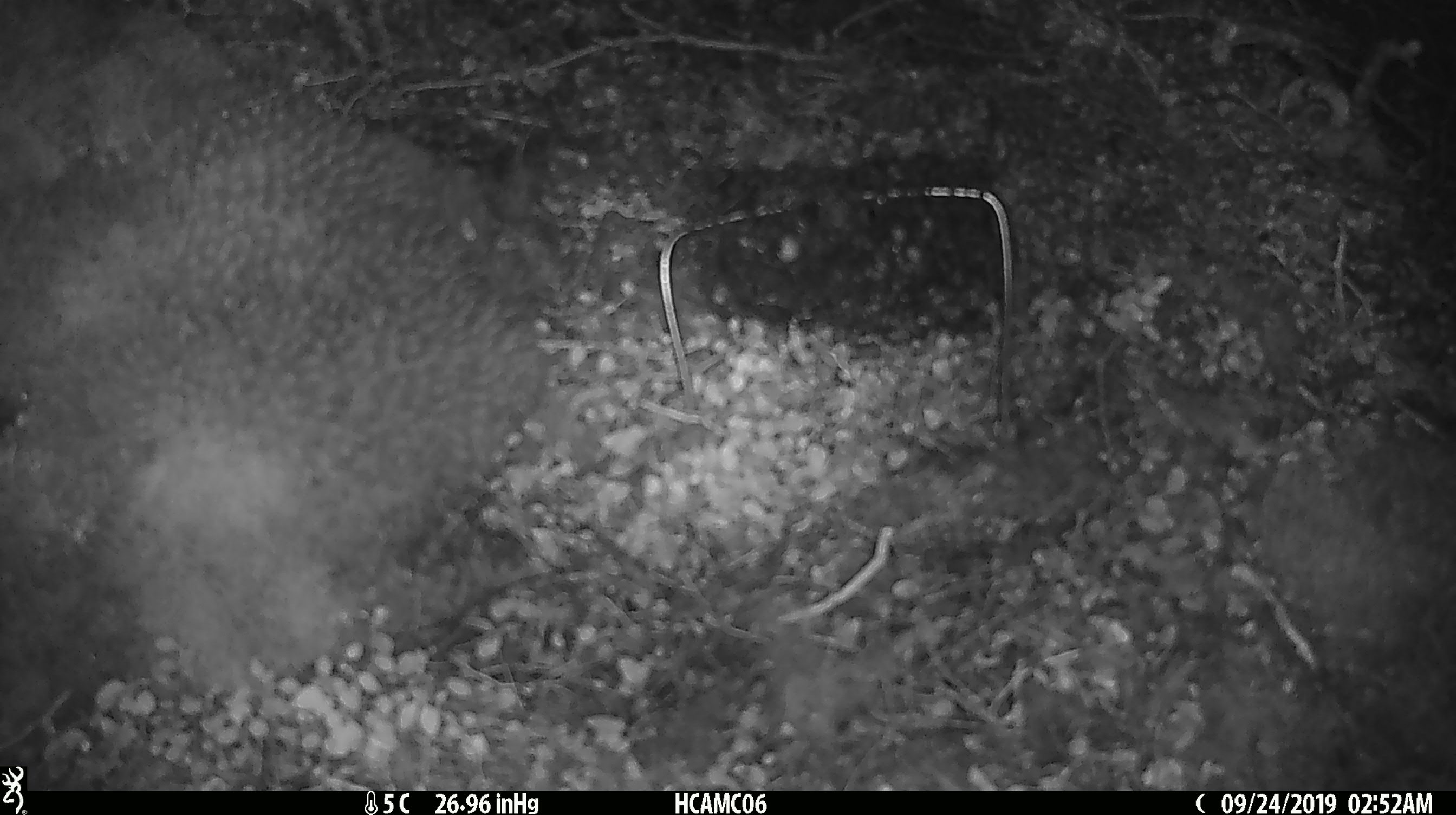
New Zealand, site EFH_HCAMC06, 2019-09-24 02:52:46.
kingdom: Animalia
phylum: Chordata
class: Mammalia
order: Rodentia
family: Muridae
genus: Mus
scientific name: Mus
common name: mouse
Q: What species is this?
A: Mouse (Mus).